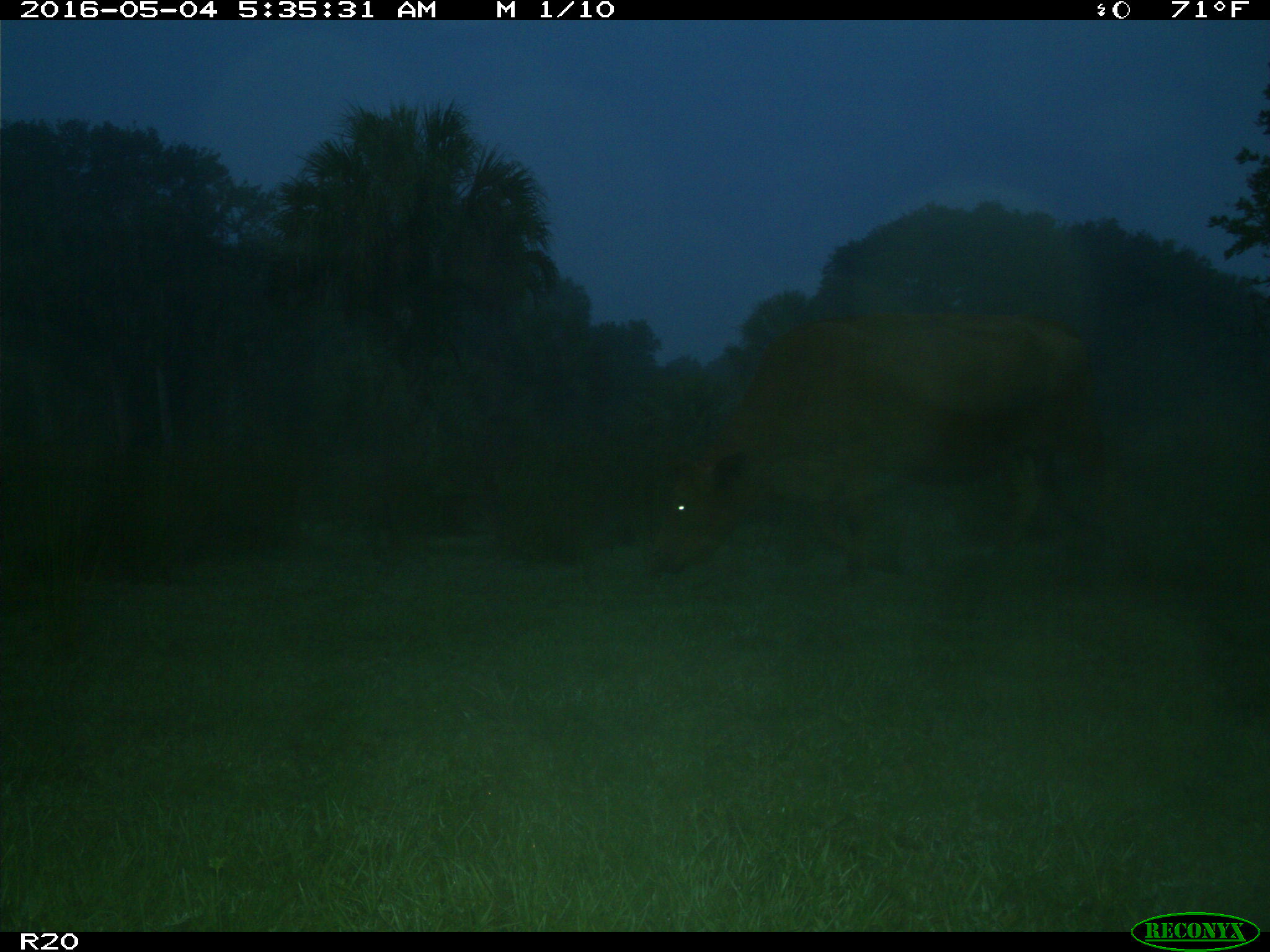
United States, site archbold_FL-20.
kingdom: Animalia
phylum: Chordata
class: Mammalia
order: Artiodactyla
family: Bovidae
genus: Bos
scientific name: Bos taurus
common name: domestic cow